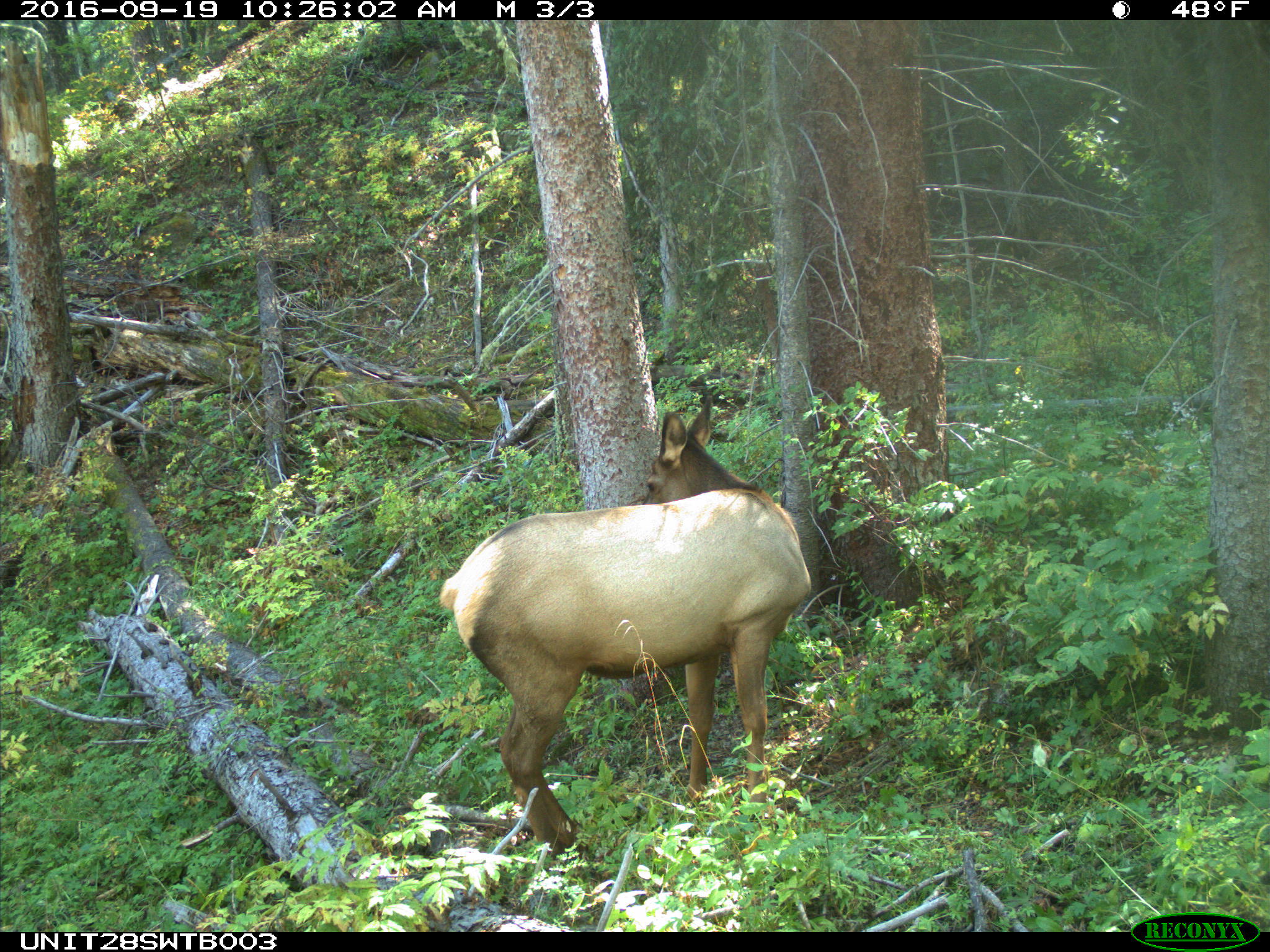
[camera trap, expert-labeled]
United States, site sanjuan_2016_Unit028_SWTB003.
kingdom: Animalia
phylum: Chordata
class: Mammalia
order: Artiodactyla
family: Cervidae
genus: Cervus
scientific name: Cervus elaphus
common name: red deer